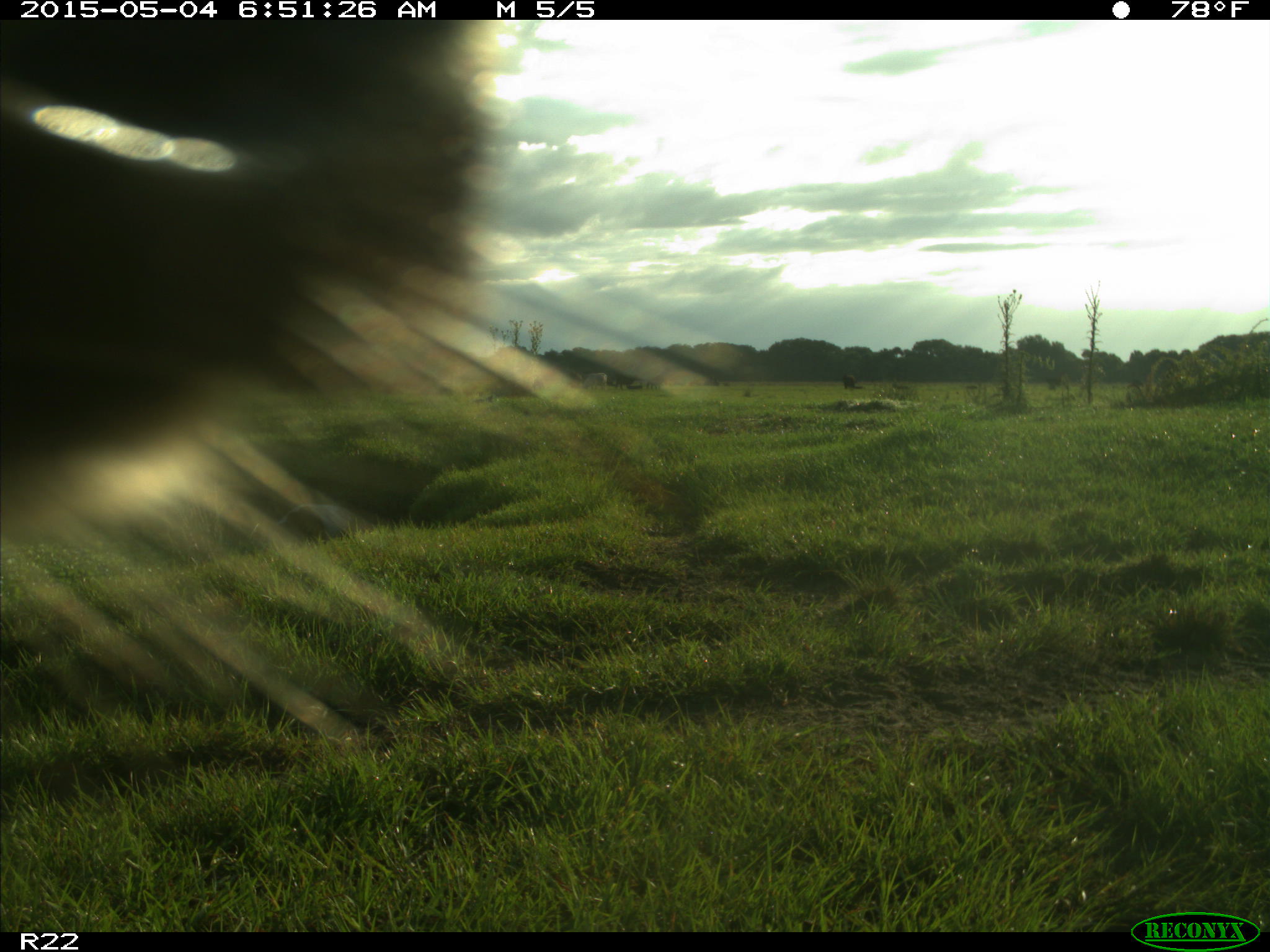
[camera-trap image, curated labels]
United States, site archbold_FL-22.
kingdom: Animalia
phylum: Chordata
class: Mammalia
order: Artiodactyla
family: Bovidae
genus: Bos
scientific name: Bos taurus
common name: domestic cow